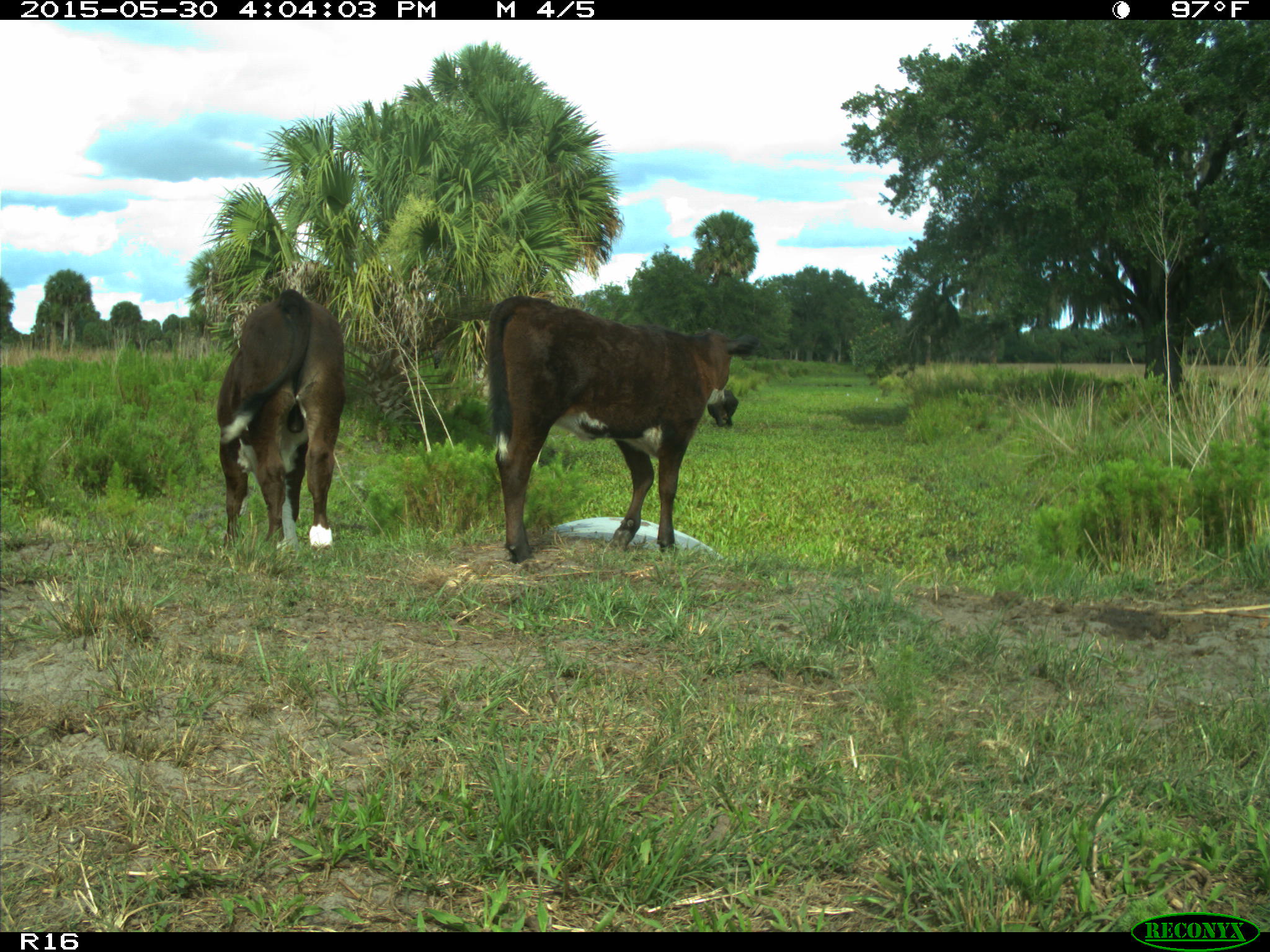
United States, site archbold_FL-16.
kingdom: Animalia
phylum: Chordata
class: Mammalia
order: Artiodactyla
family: Bovidae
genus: Bos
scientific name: Bos taurus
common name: domestic cow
Bos taurus (domestic cow).